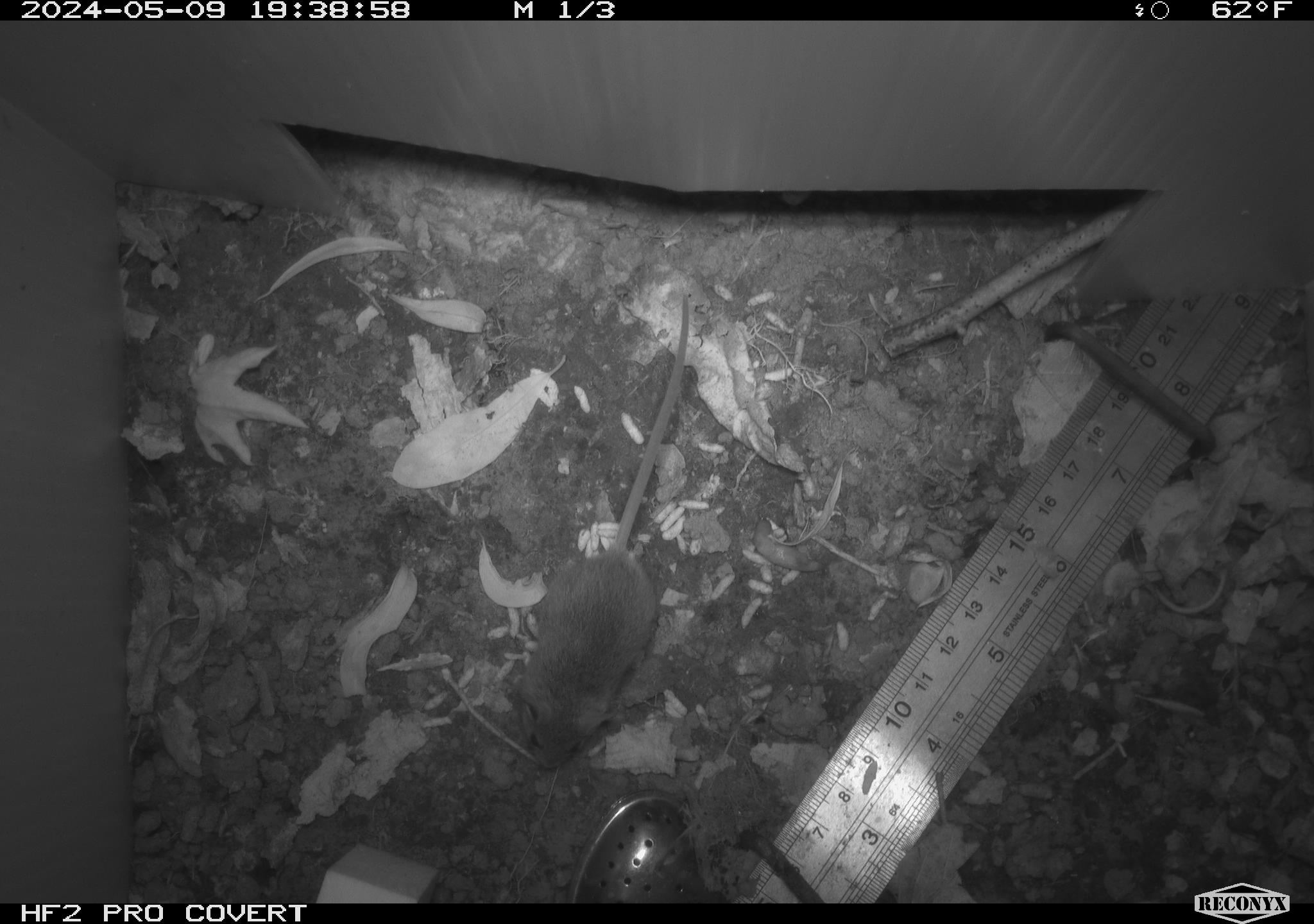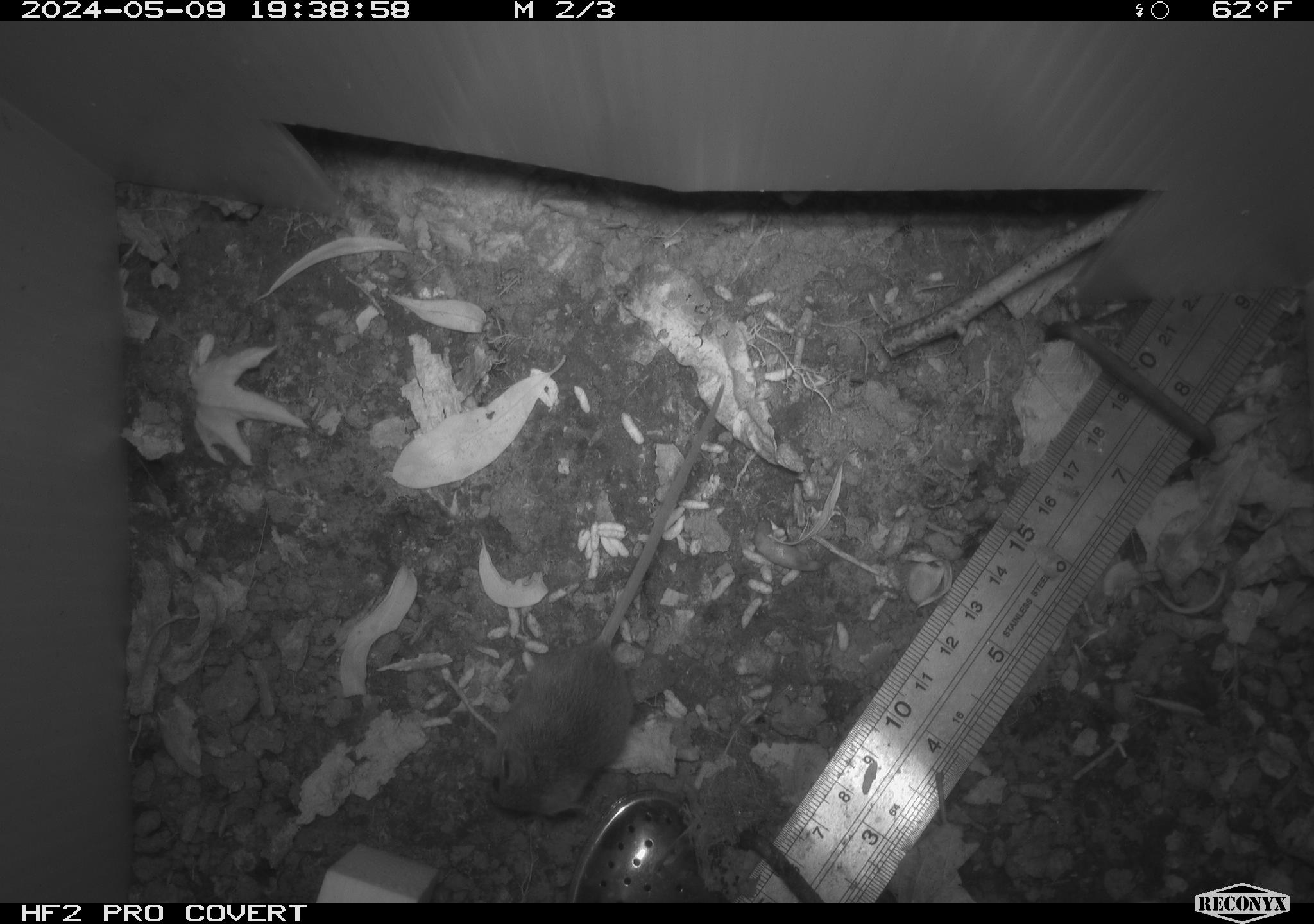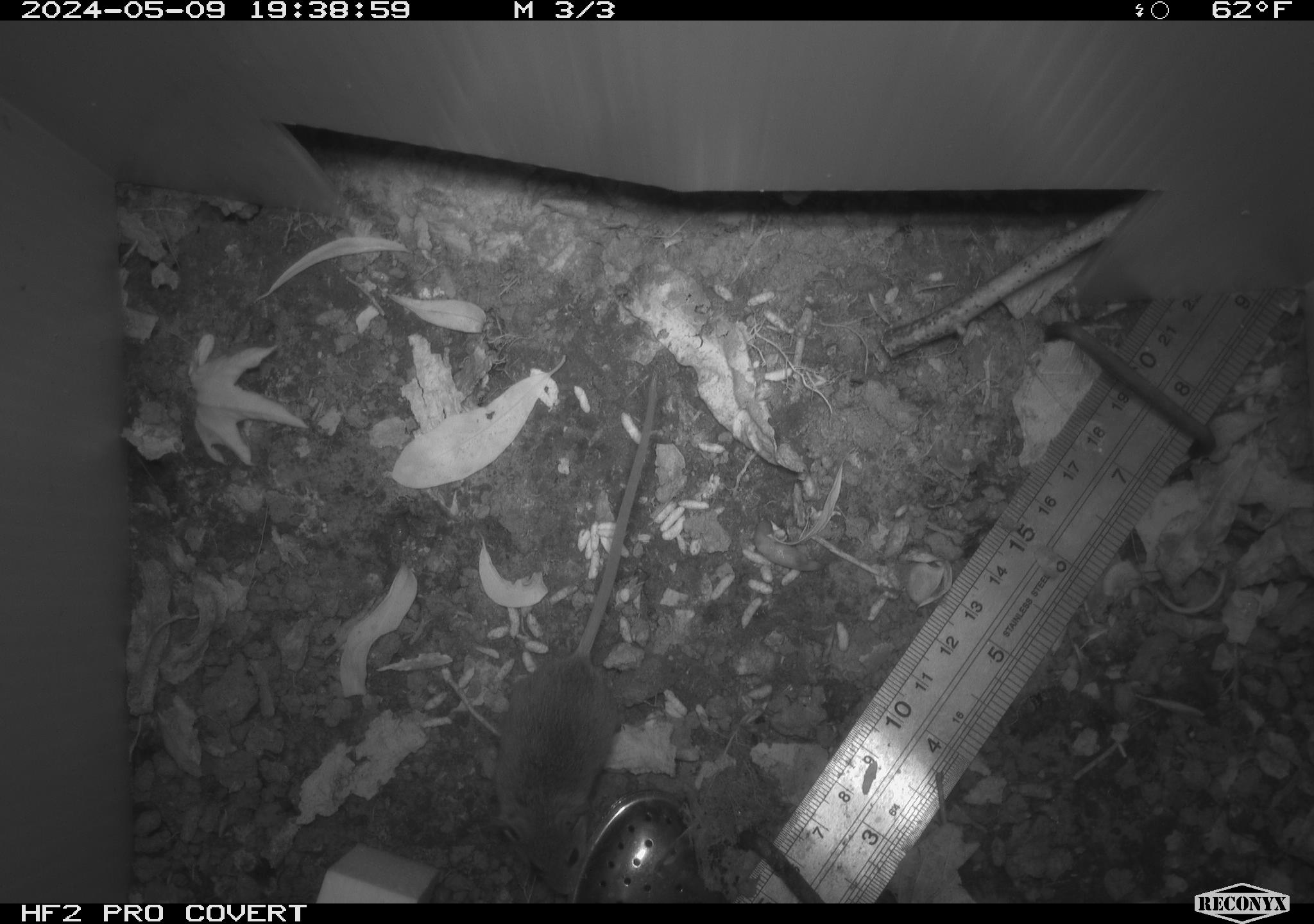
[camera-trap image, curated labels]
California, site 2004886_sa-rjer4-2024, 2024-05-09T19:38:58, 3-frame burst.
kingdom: Animalia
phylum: Chordata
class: Mammalia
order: Rodentia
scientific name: Rodentia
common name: mouse species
Mouse species (Rodentia).